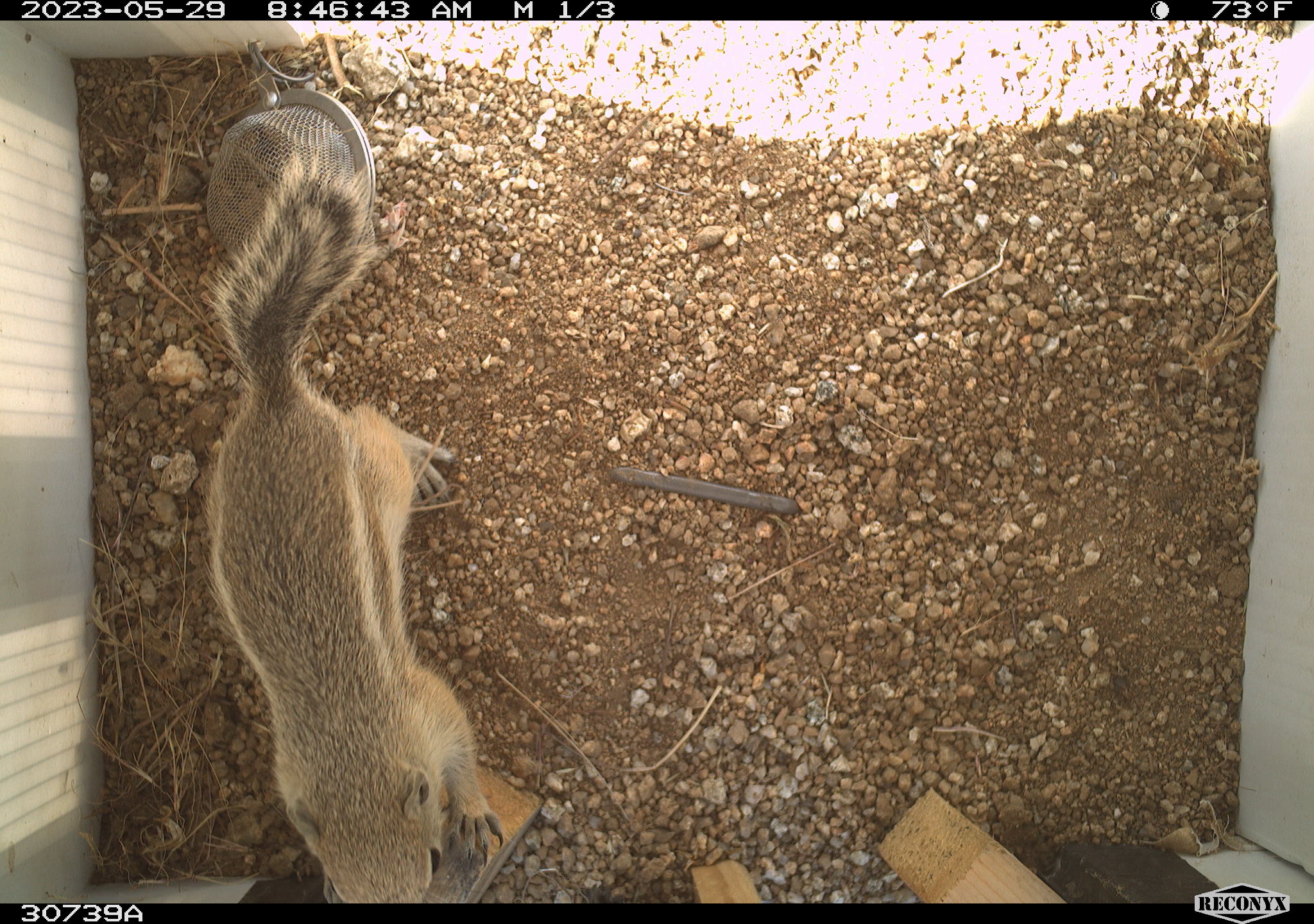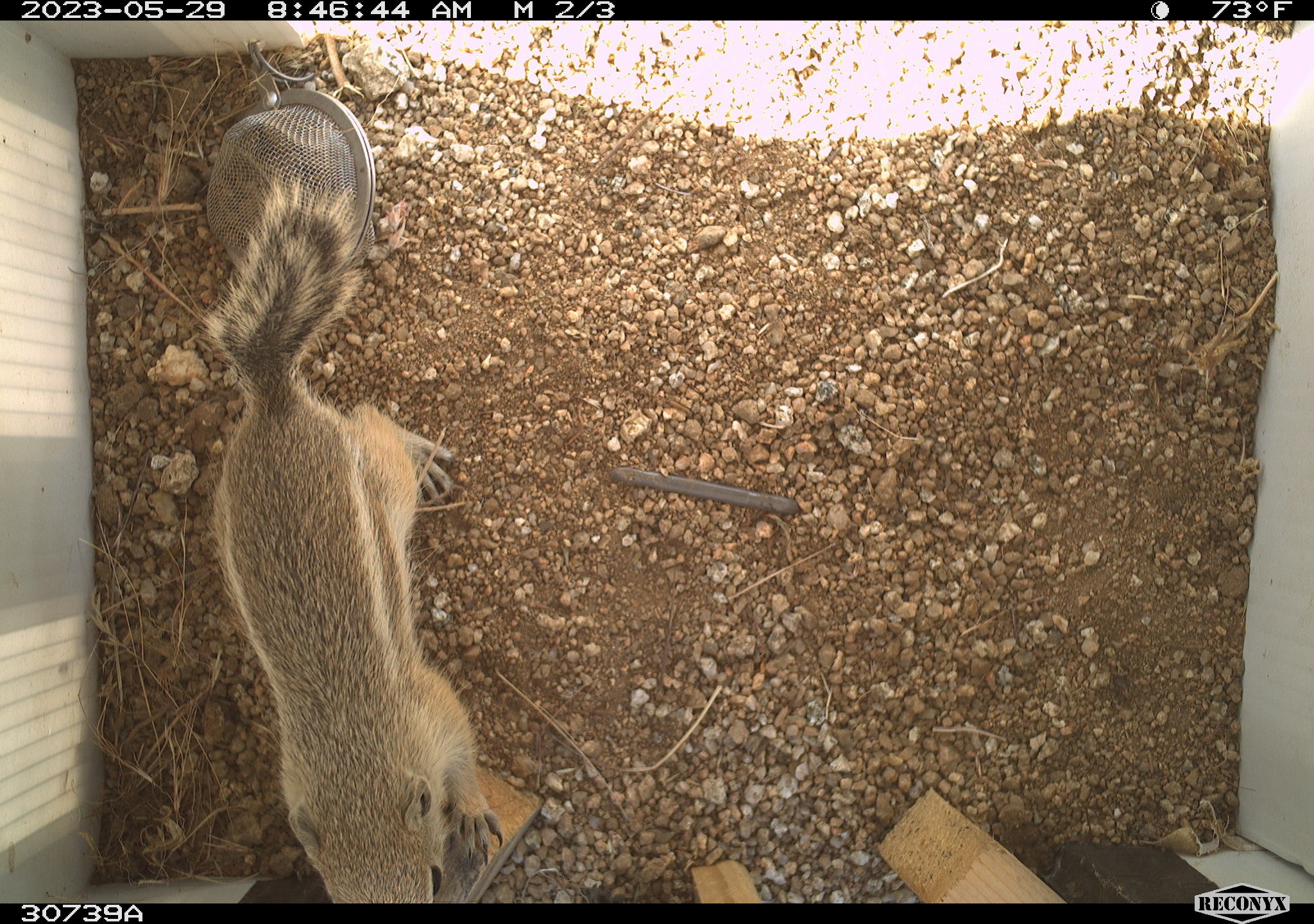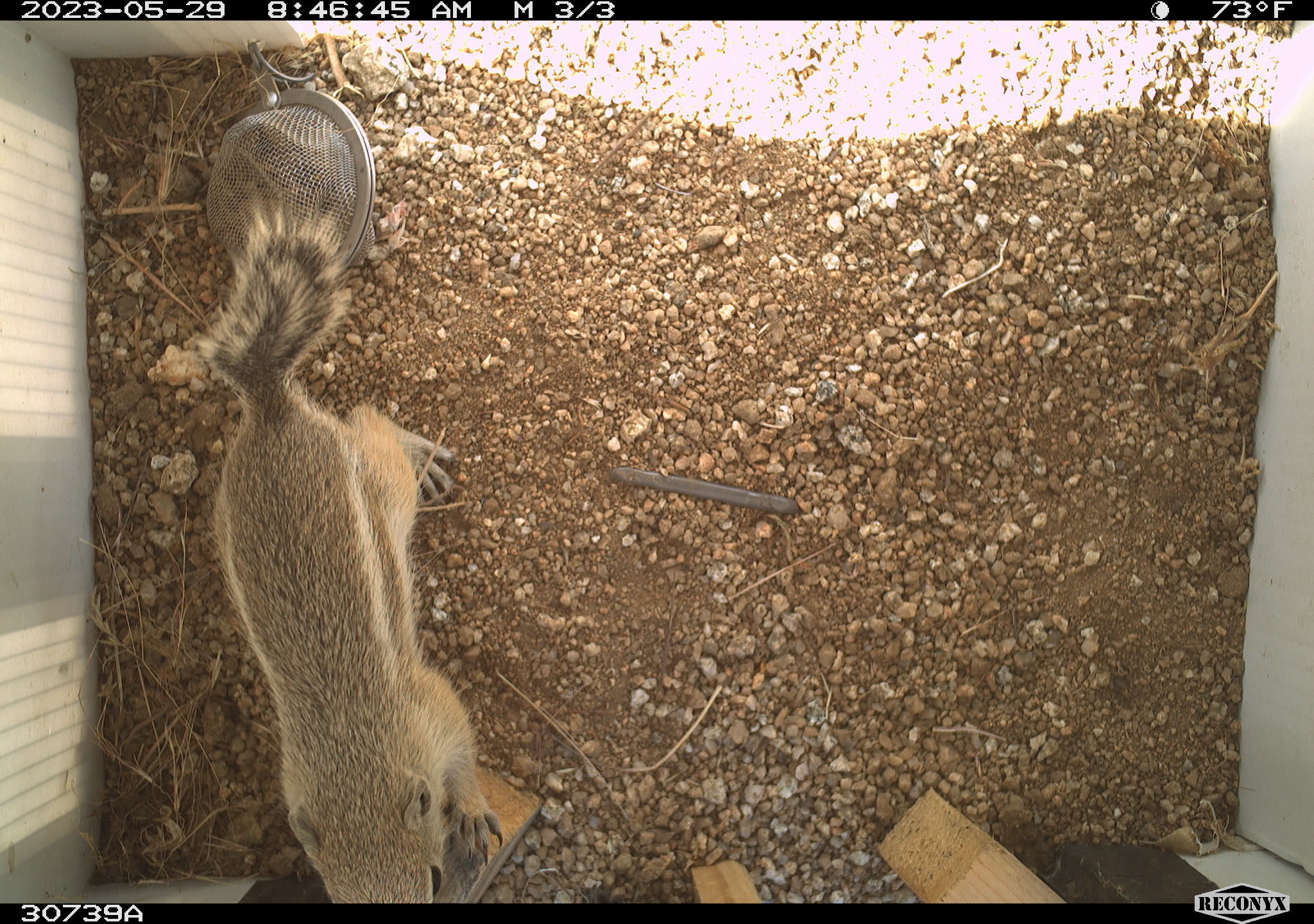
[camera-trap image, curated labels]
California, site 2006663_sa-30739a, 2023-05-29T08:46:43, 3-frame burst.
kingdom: Animalia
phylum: Chordata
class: Mammalia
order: Rodentia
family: Sciuridae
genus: Ammospermophilus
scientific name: Ammospermophilus leucurus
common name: white-tailed antelope squirrel